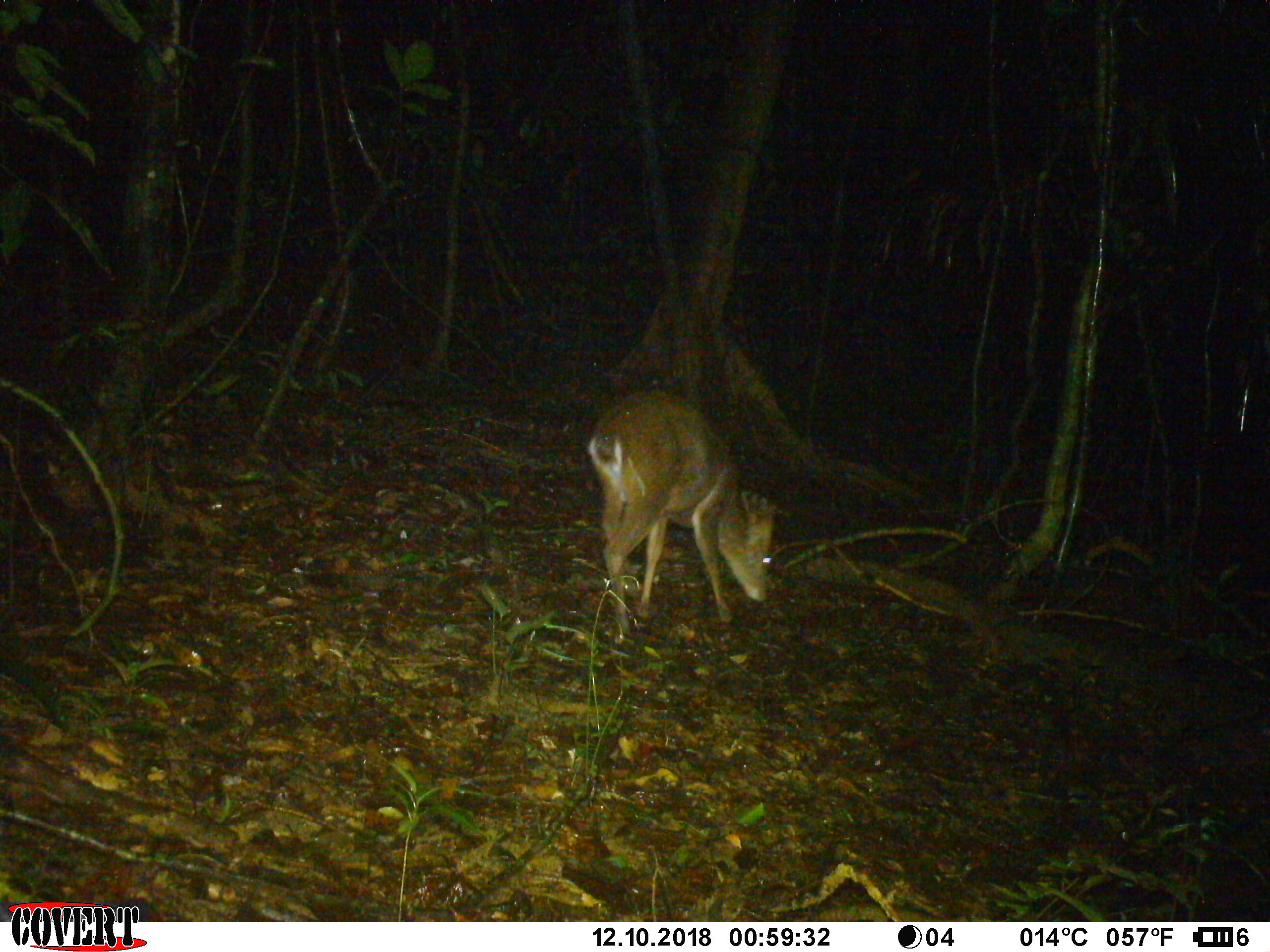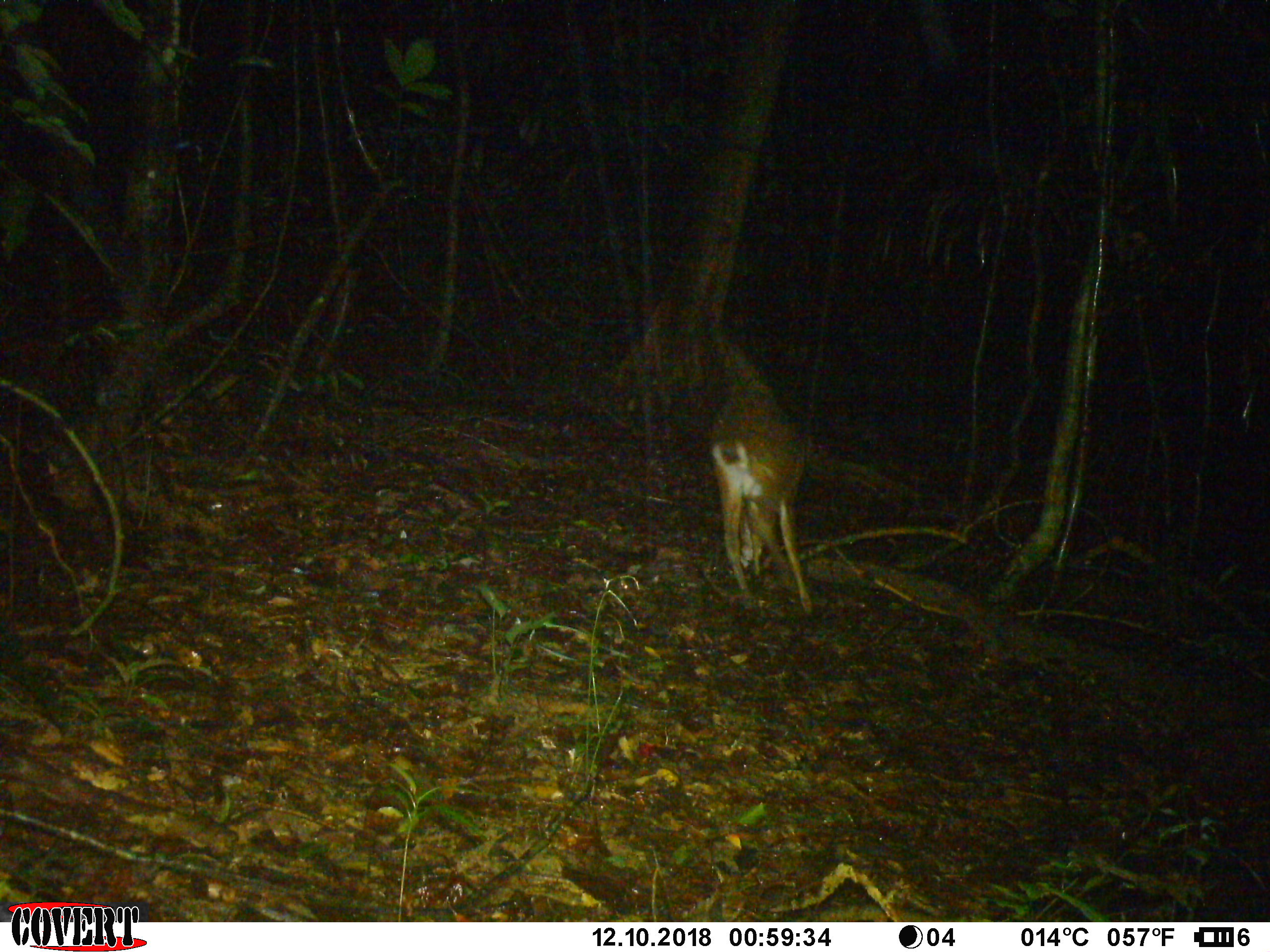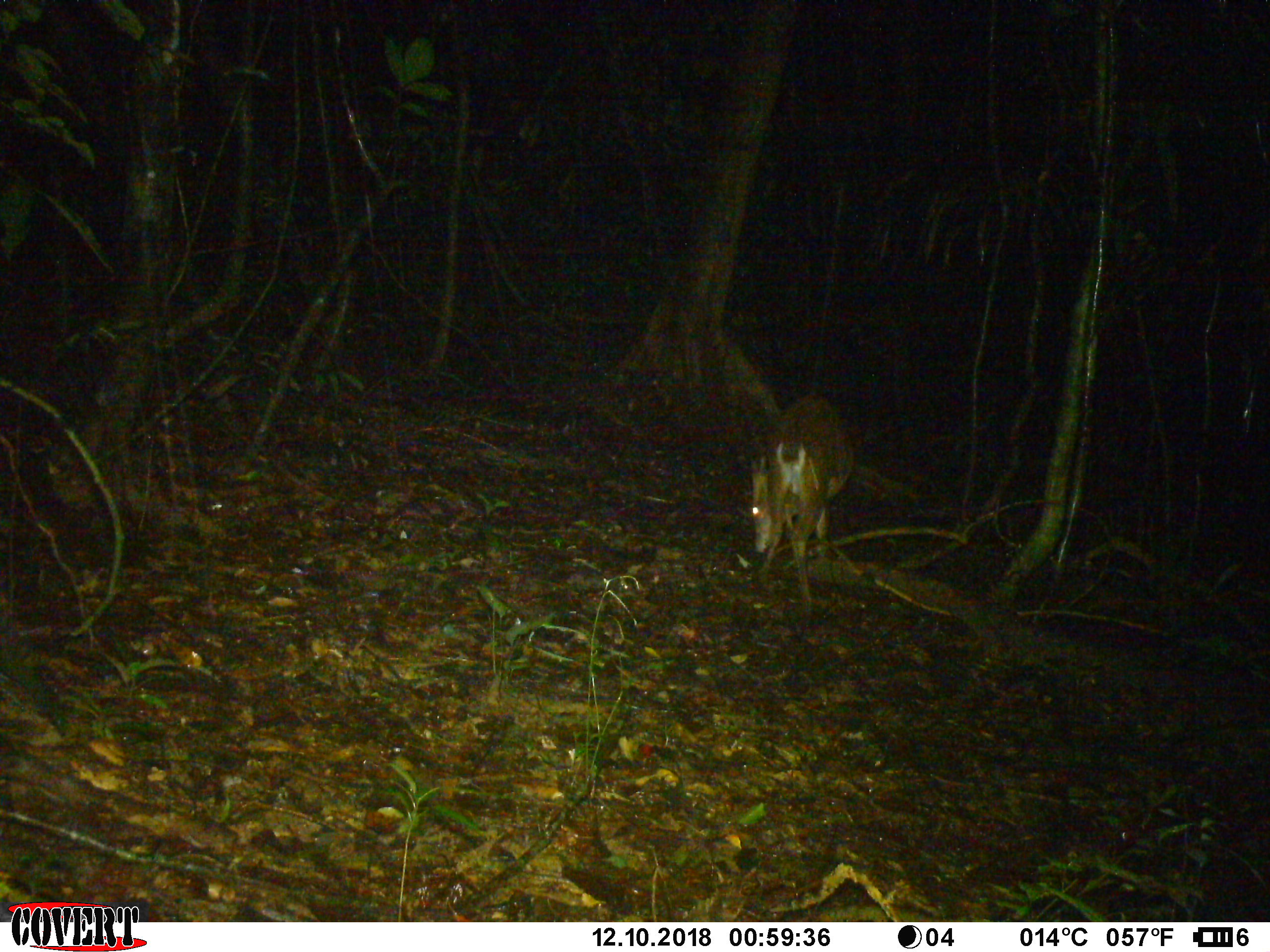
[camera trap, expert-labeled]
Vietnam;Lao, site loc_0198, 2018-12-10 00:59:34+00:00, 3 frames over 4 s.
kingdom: Animalia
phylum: Chordata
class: Mammalia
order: Artiodactyla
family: Cervidae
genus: Muntiacus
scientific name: Muntiacus vuquangensis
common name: large-antlered muntjac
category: large antlered muntjac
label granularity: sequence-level